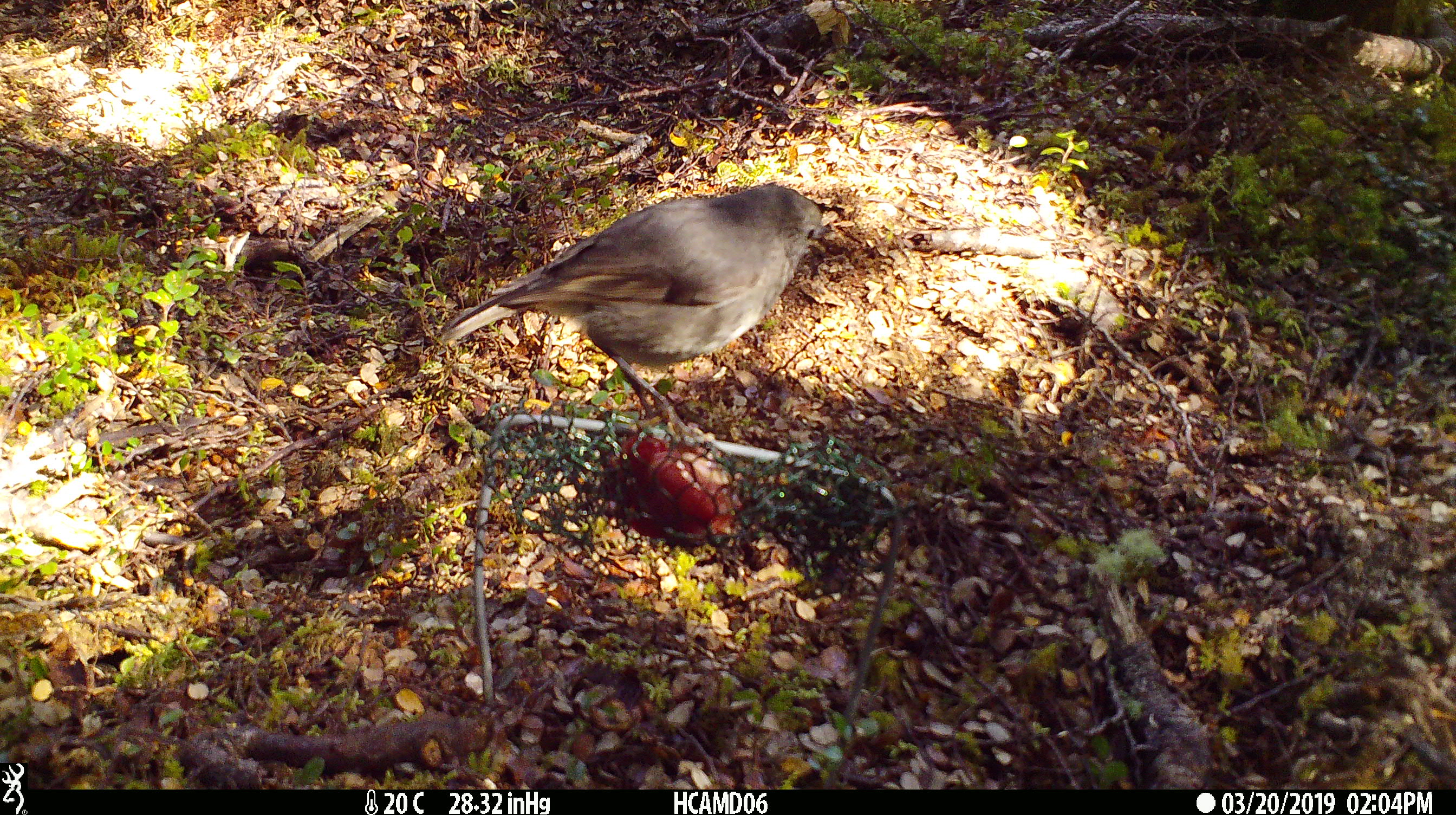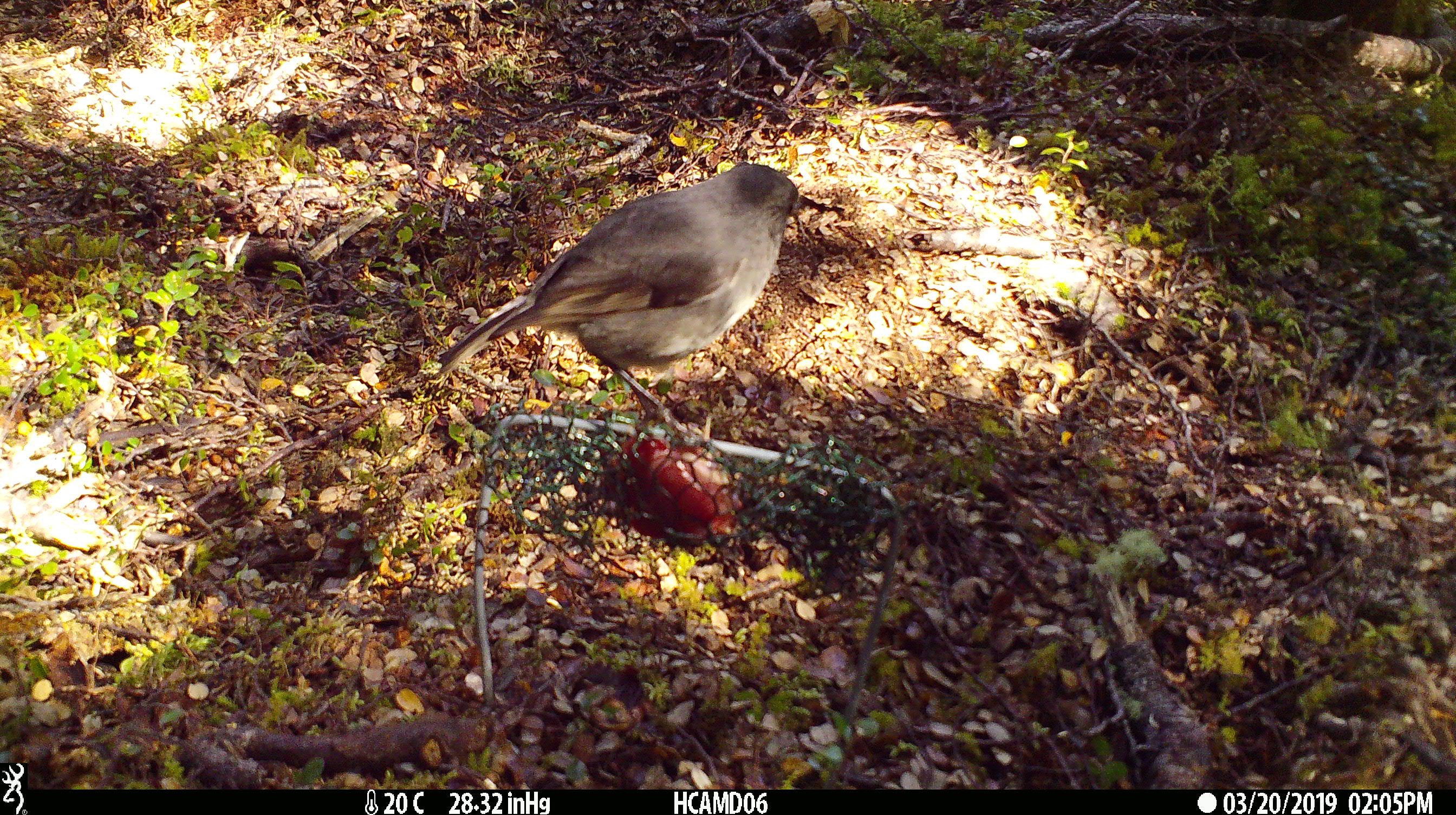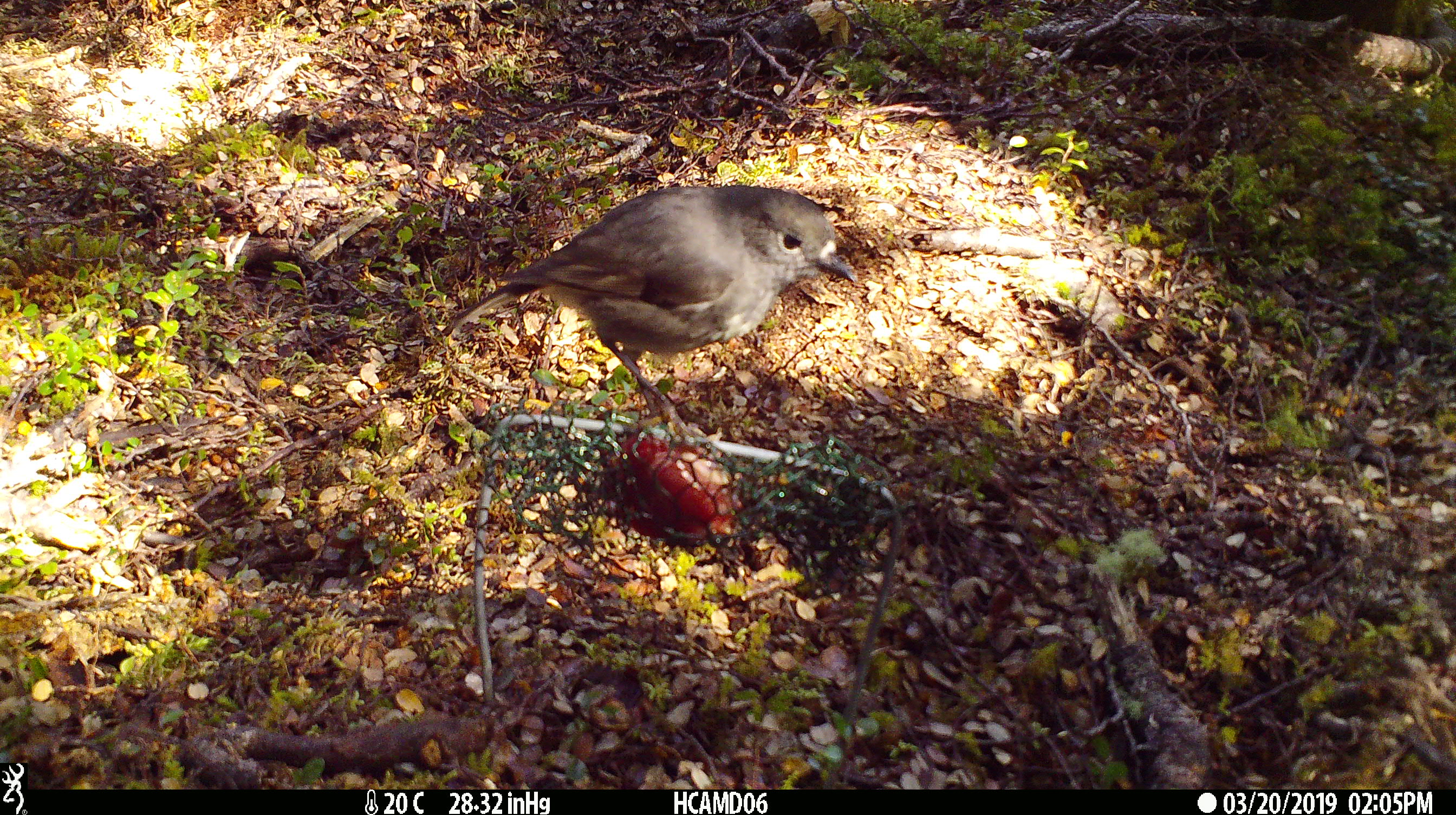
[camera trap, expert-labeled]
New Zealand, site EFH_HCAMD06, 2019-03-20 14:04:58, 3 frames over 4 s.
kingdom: Animalia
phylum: Chordata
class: Aves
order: Passeriformes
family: Petroicidae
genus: Petroica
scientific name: Petroica australis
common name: new zealand robin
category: robin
Robin (new zealand robin) (Petroica australis).